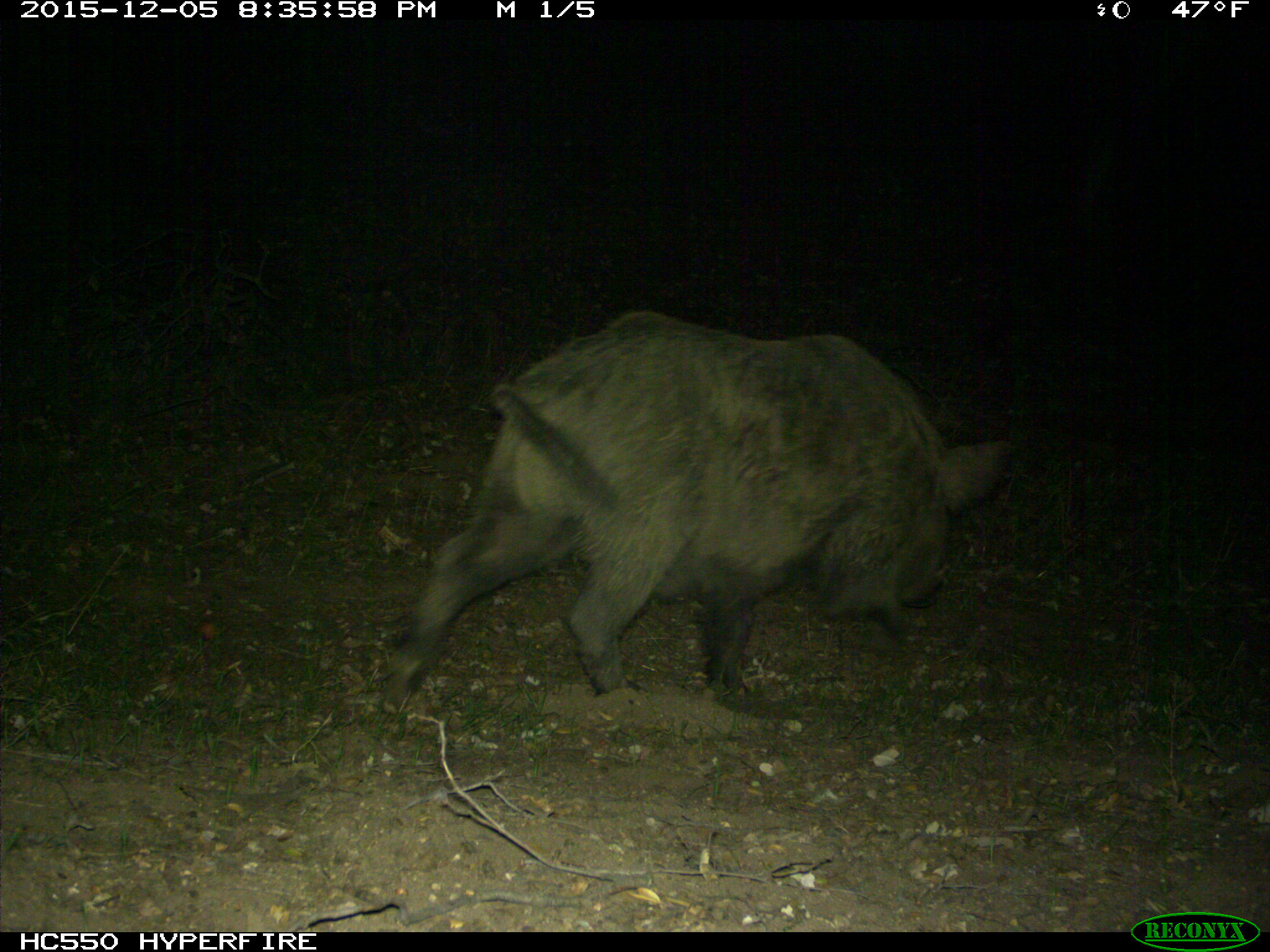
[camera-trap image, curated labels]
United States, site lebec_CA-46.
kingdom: Animalia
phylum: Chordata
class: Mammalia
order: Artiodactyla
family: Suidae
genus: Sus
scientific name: Sus scrofa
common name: wild boar